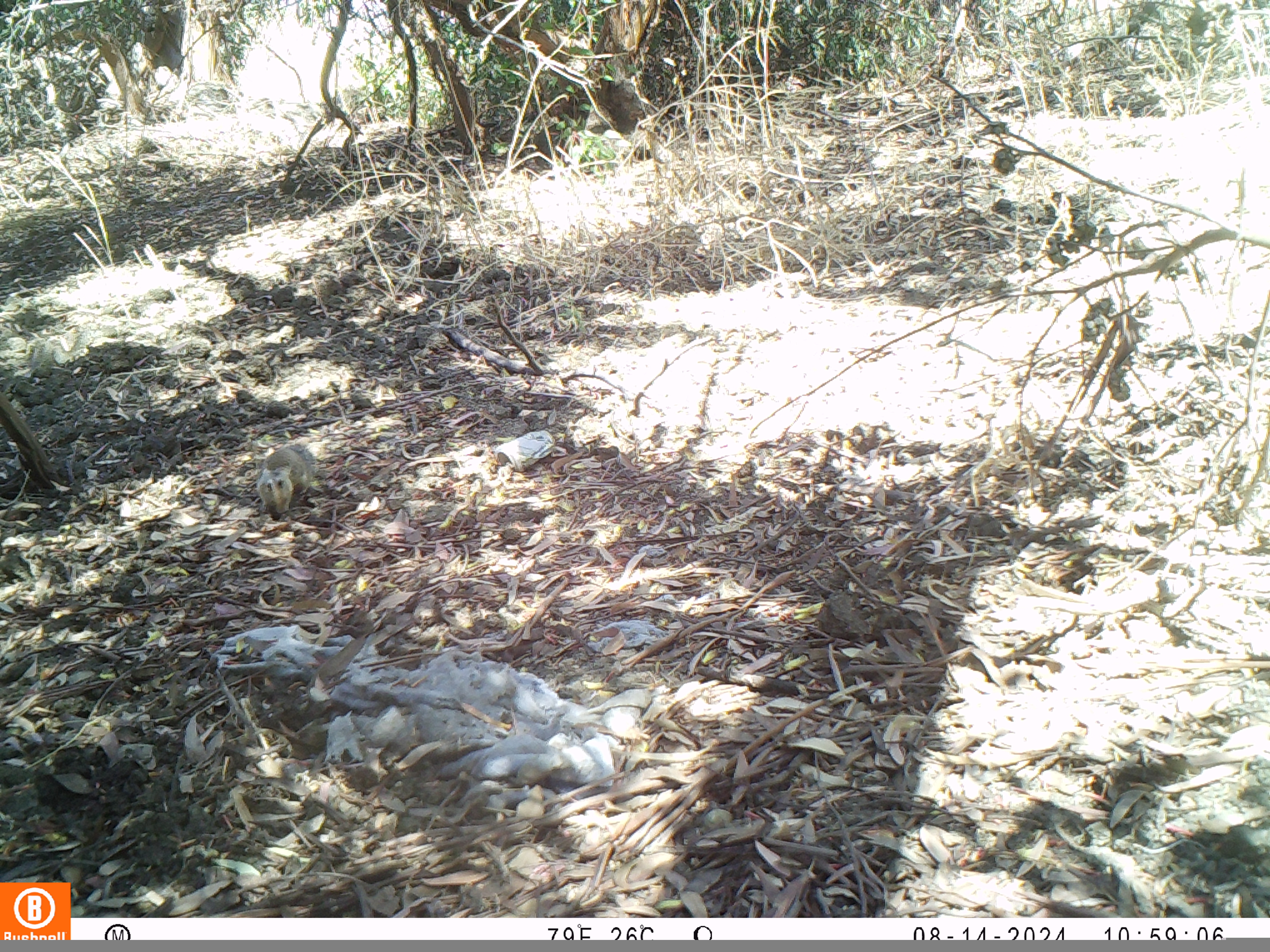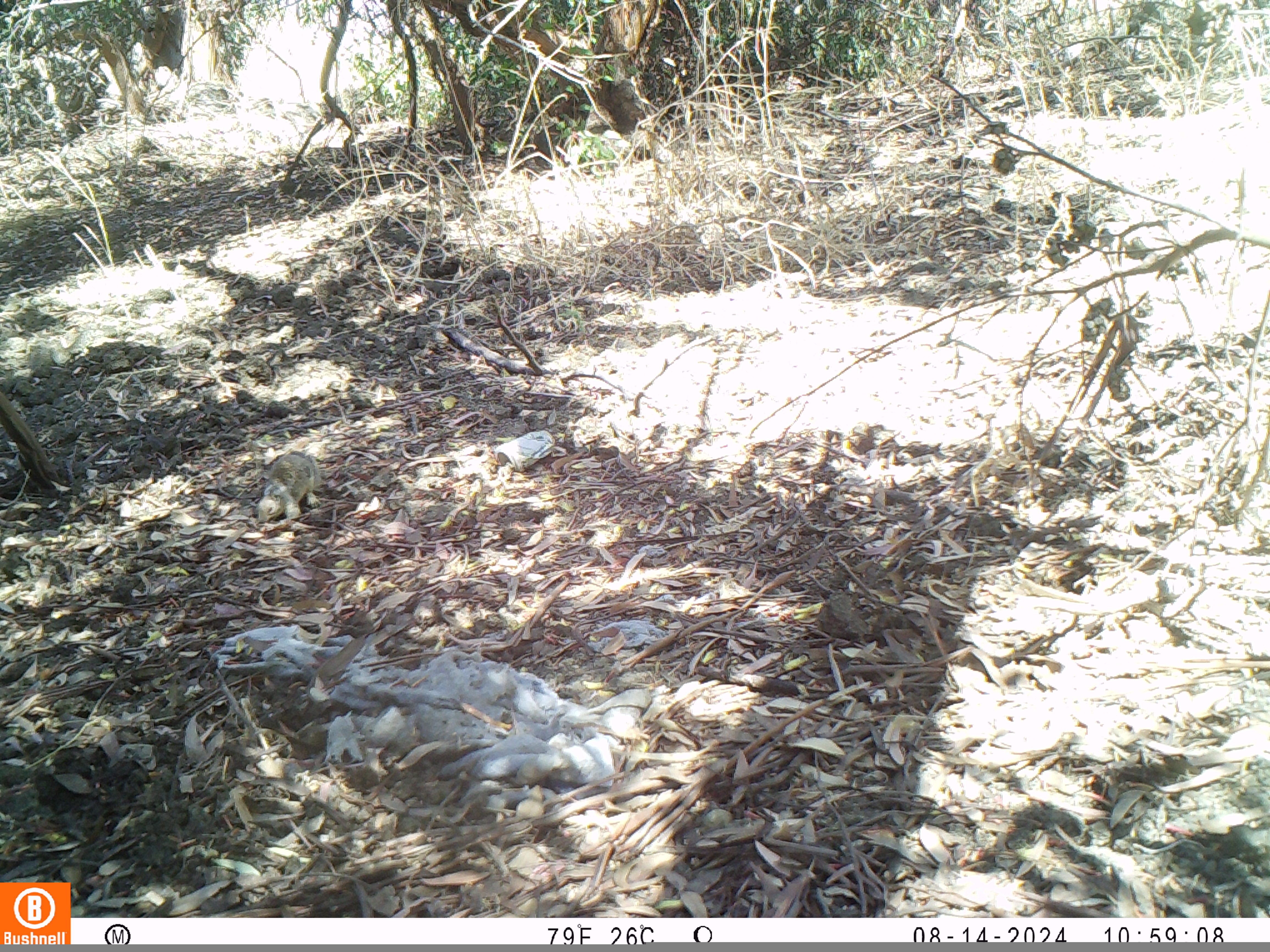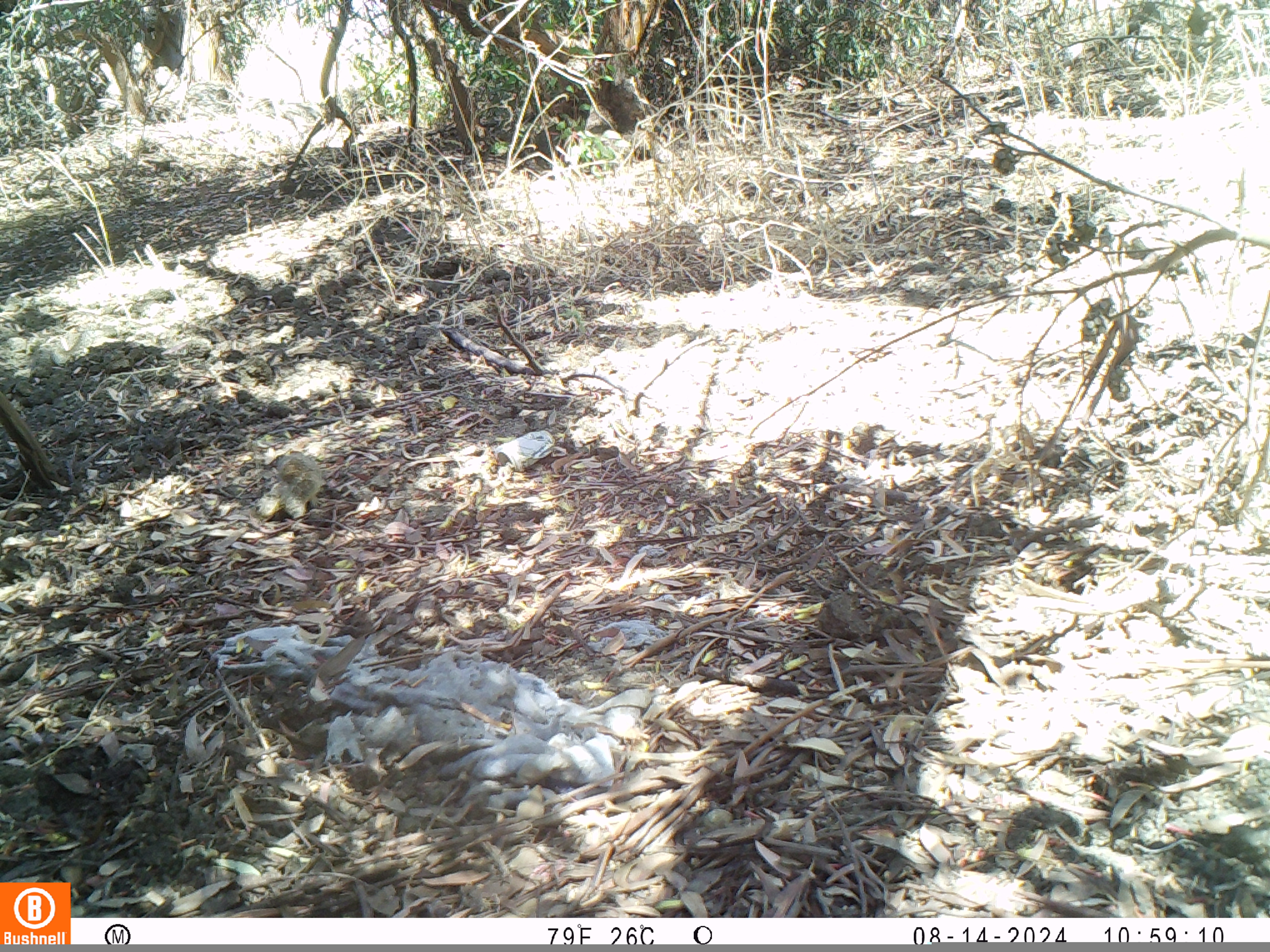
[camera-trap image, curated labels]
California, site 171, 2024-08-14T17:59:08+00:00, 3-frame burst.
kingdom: Animalia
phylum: Chordata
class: Mammalia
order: Rodentia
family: Sciuridae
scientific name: Sciuridae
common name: squirrel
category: unknown squirrel